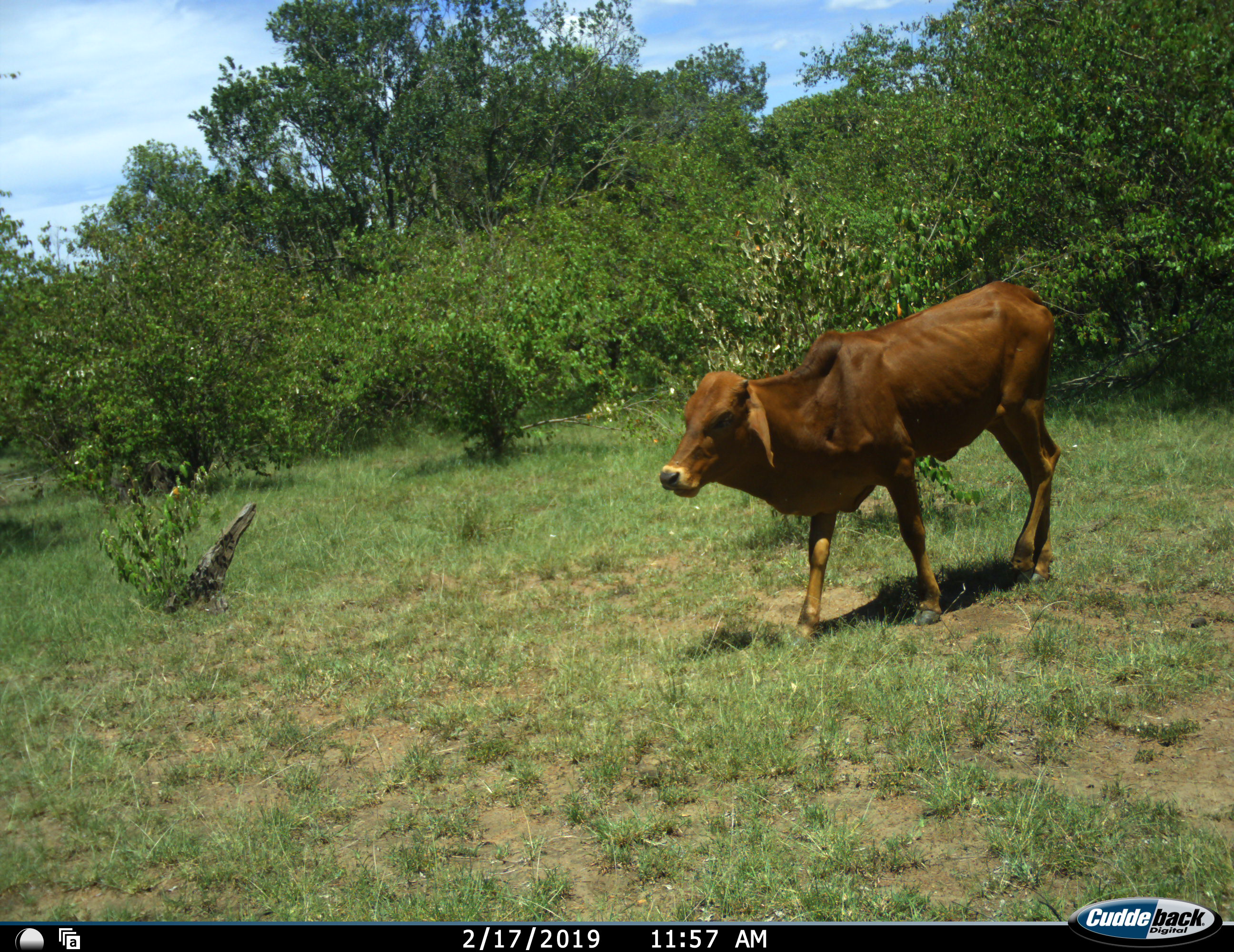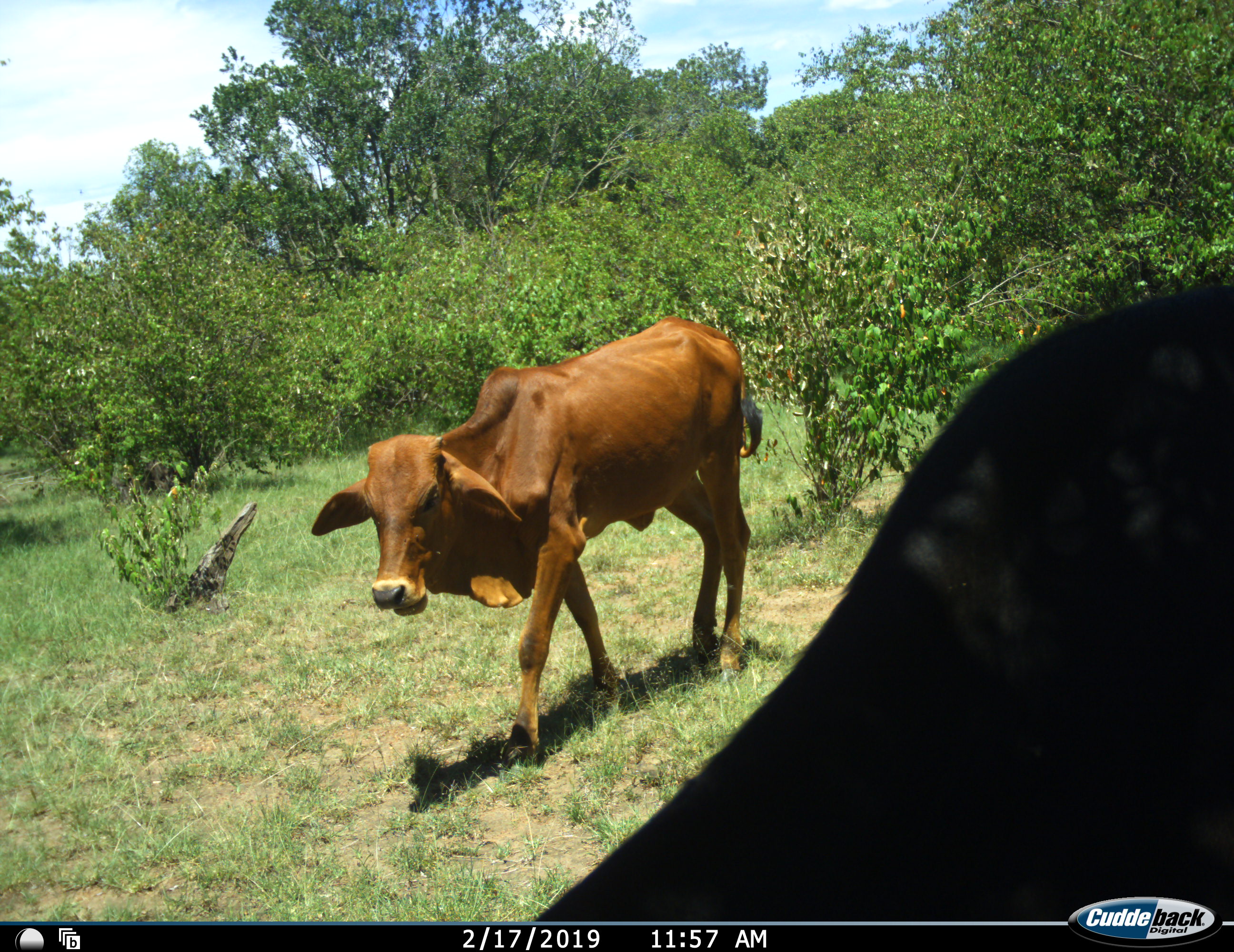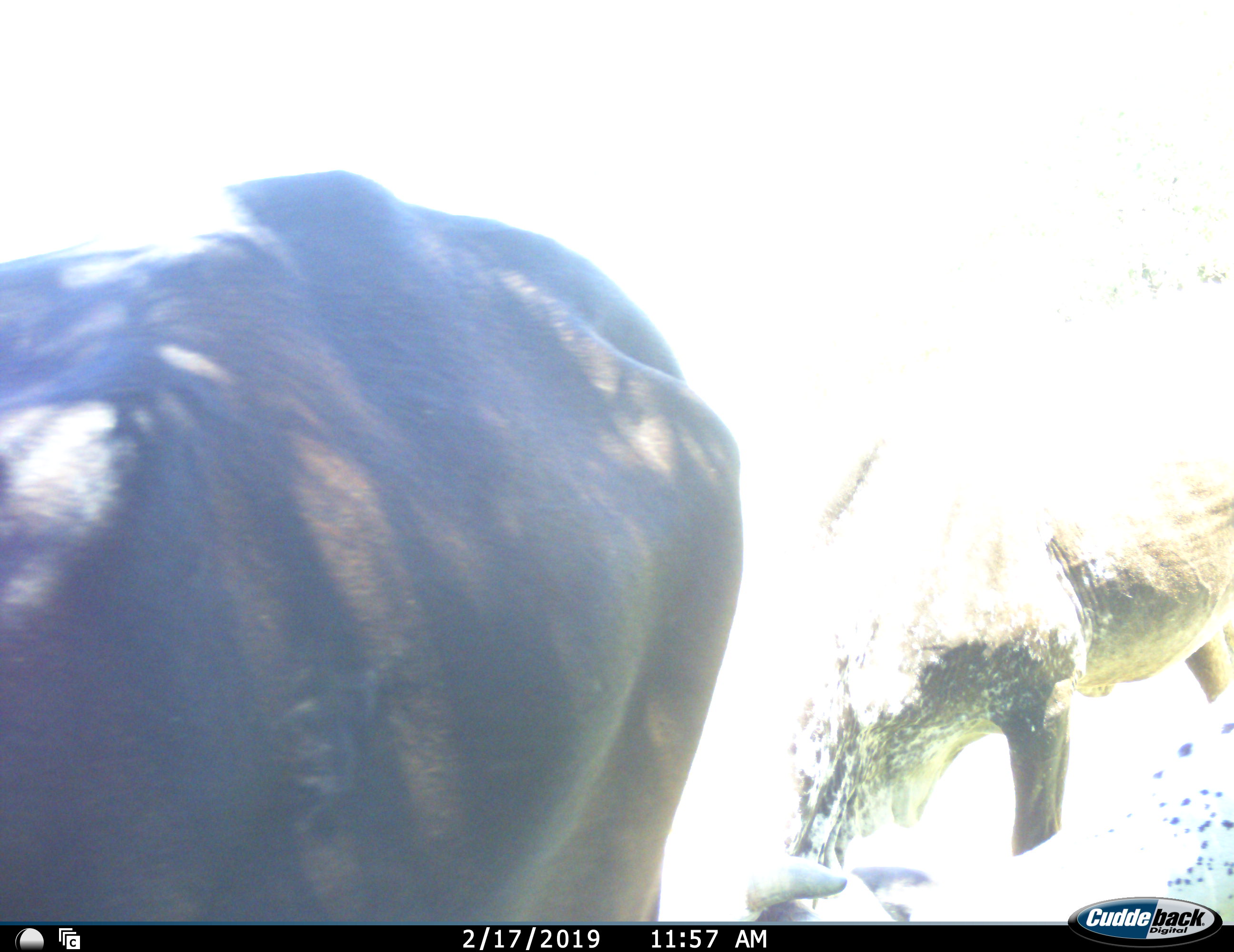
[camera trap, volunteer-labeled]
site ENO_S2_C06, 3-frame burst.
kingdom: Animalia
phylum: Chordata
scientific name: Vertebrata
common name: domestic animal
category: domesticanimal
Domesticanimal (domestic animal) (Vertebrata), count 3. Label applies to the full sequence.